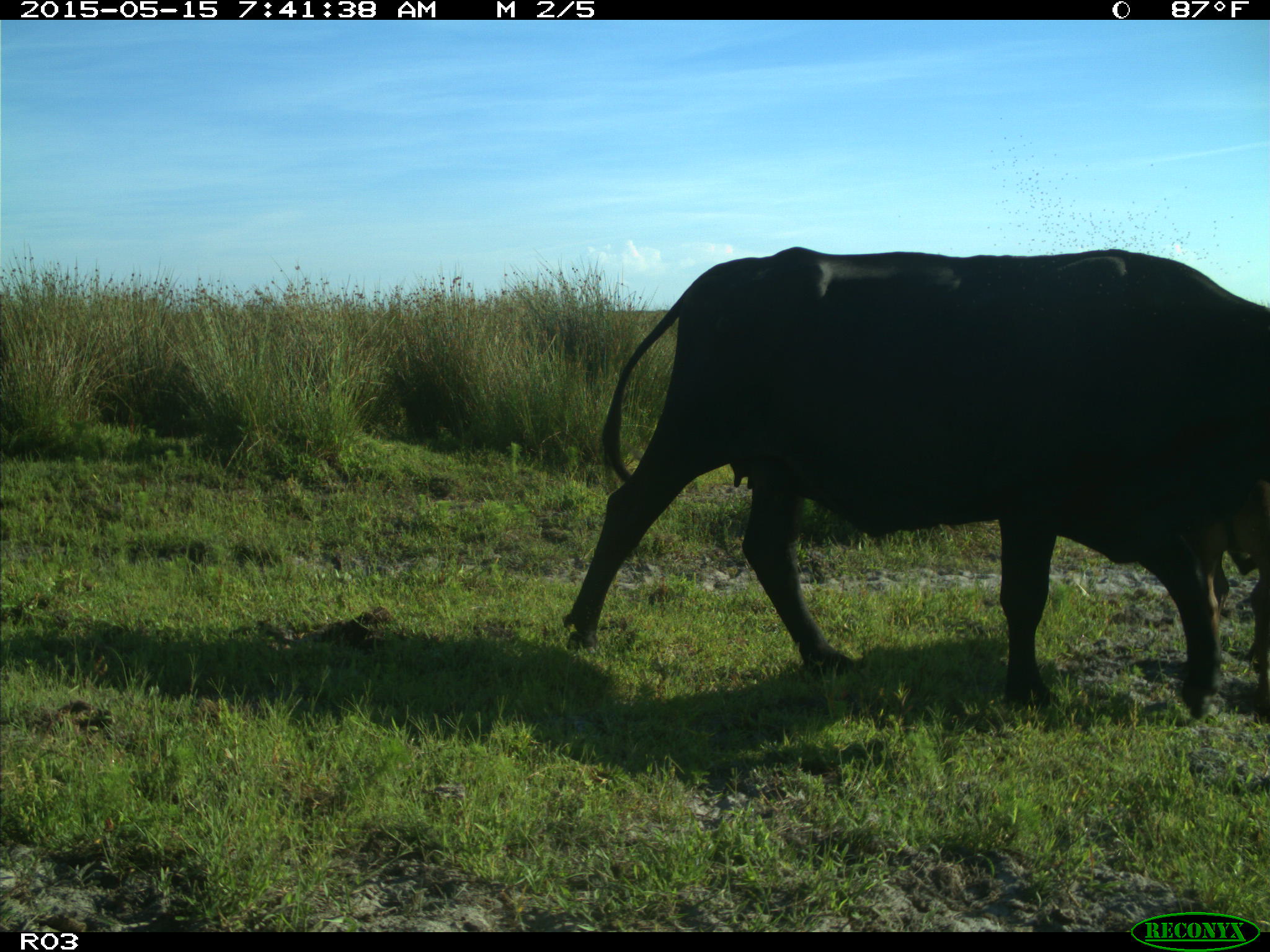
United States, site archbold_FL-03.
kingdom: Animalia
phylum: Chordata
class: Mammalia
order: Artiodactyla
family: Bovidae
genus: Bos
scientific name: Bos taurus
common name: domestic cow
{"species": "Bos taurus (domestic cow)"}